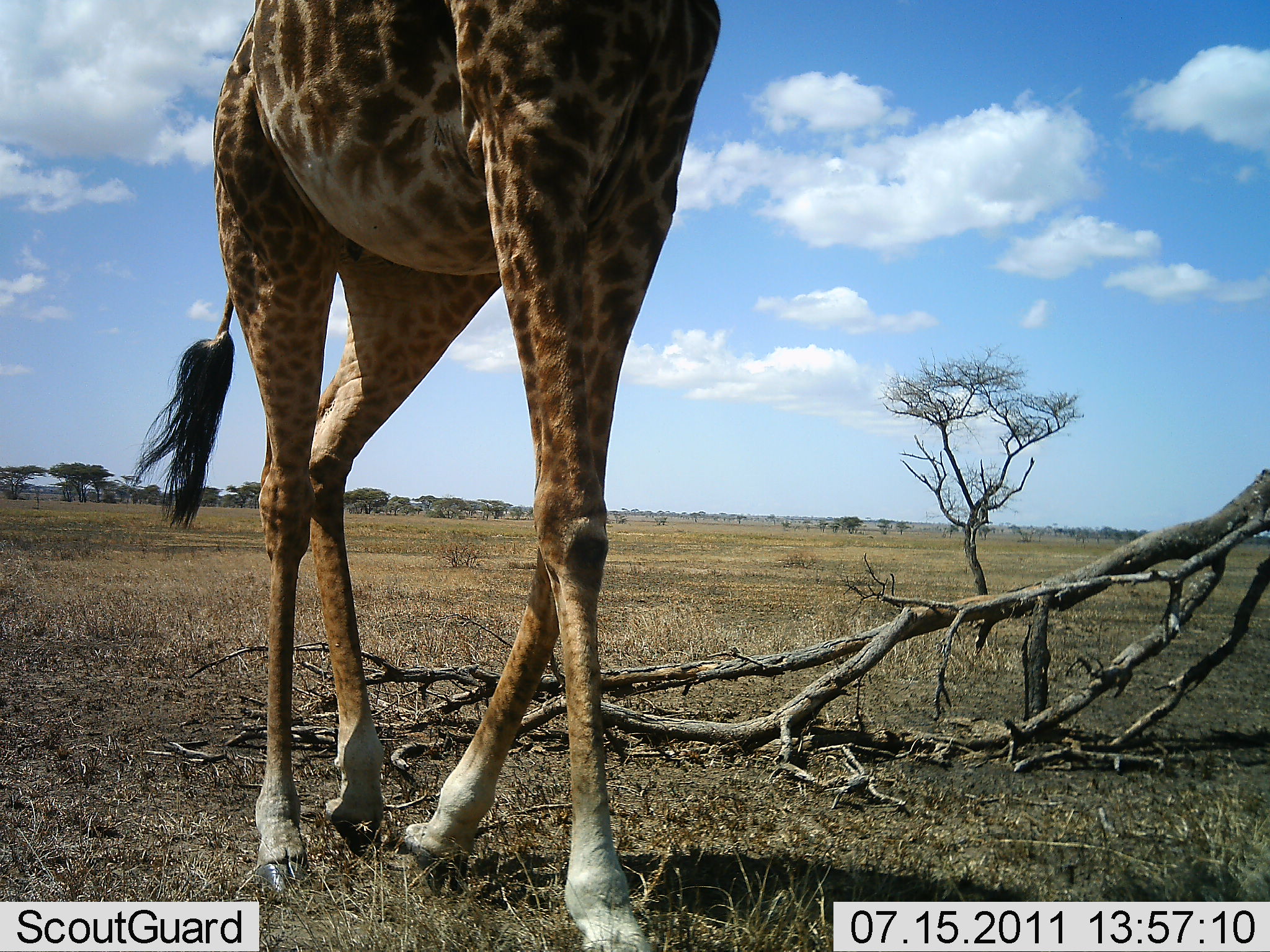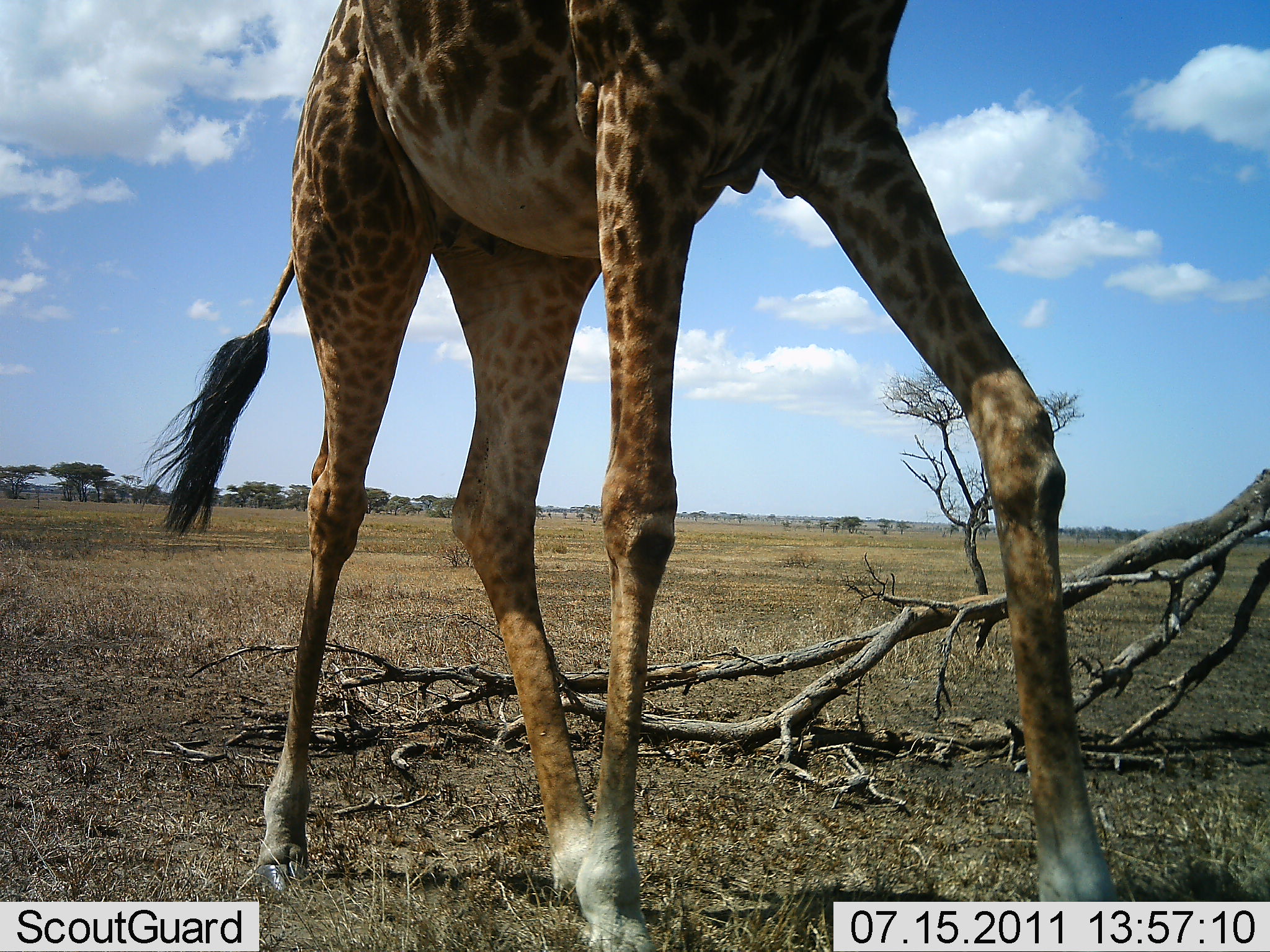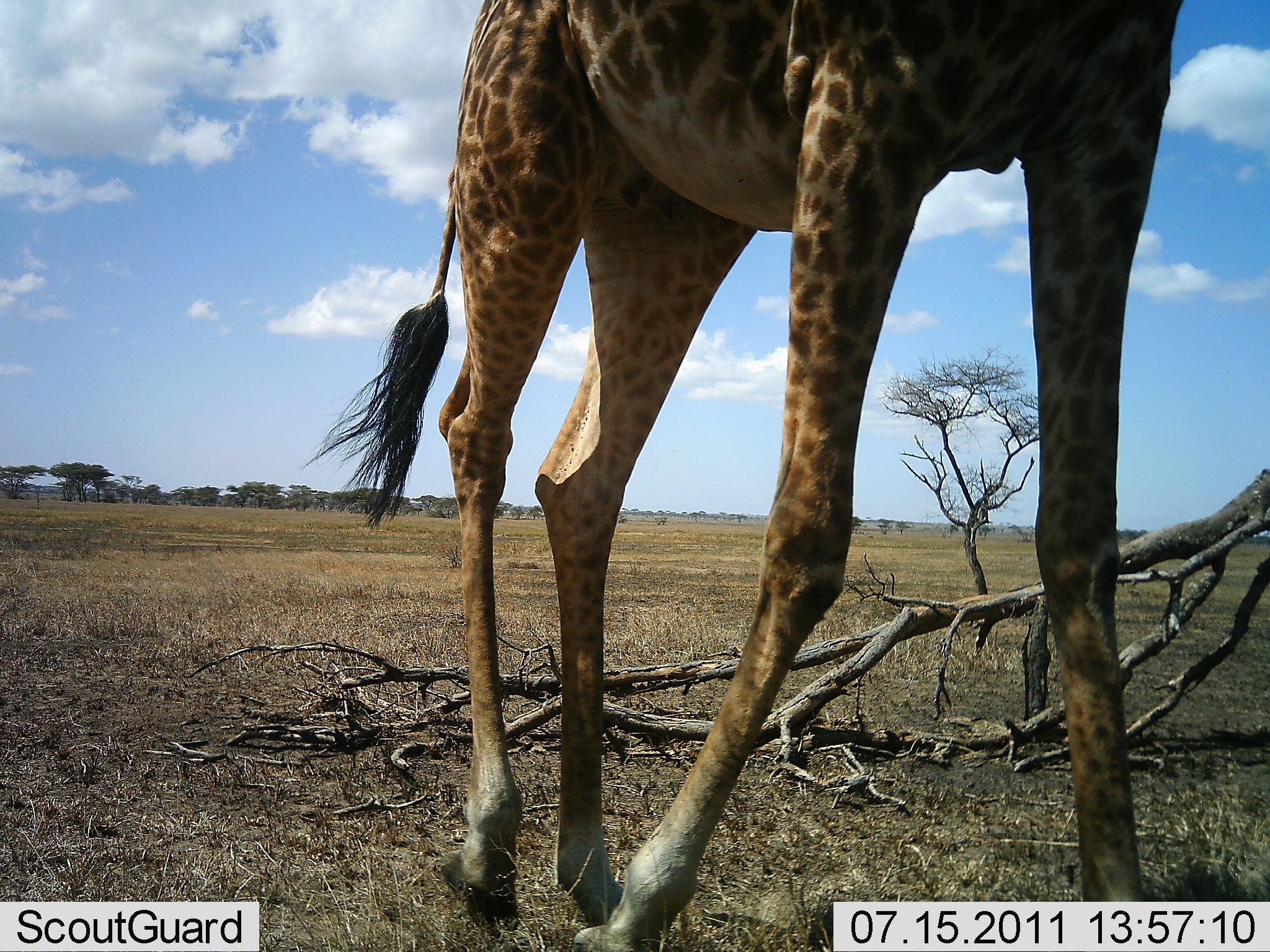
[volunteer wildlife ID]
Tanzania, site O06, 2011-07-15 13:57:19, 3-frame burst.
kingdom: Animalia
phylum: Chordata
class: Mammalia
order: Artiodactyla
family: Giraffidae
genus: Giraffa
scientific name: Giraffa camelopardalis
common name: giraffe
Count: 1.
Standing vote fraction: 0%.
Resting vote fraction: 0%.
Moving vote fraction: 100%.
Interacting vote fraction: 0%.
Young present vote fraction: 0%.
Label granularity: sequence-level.